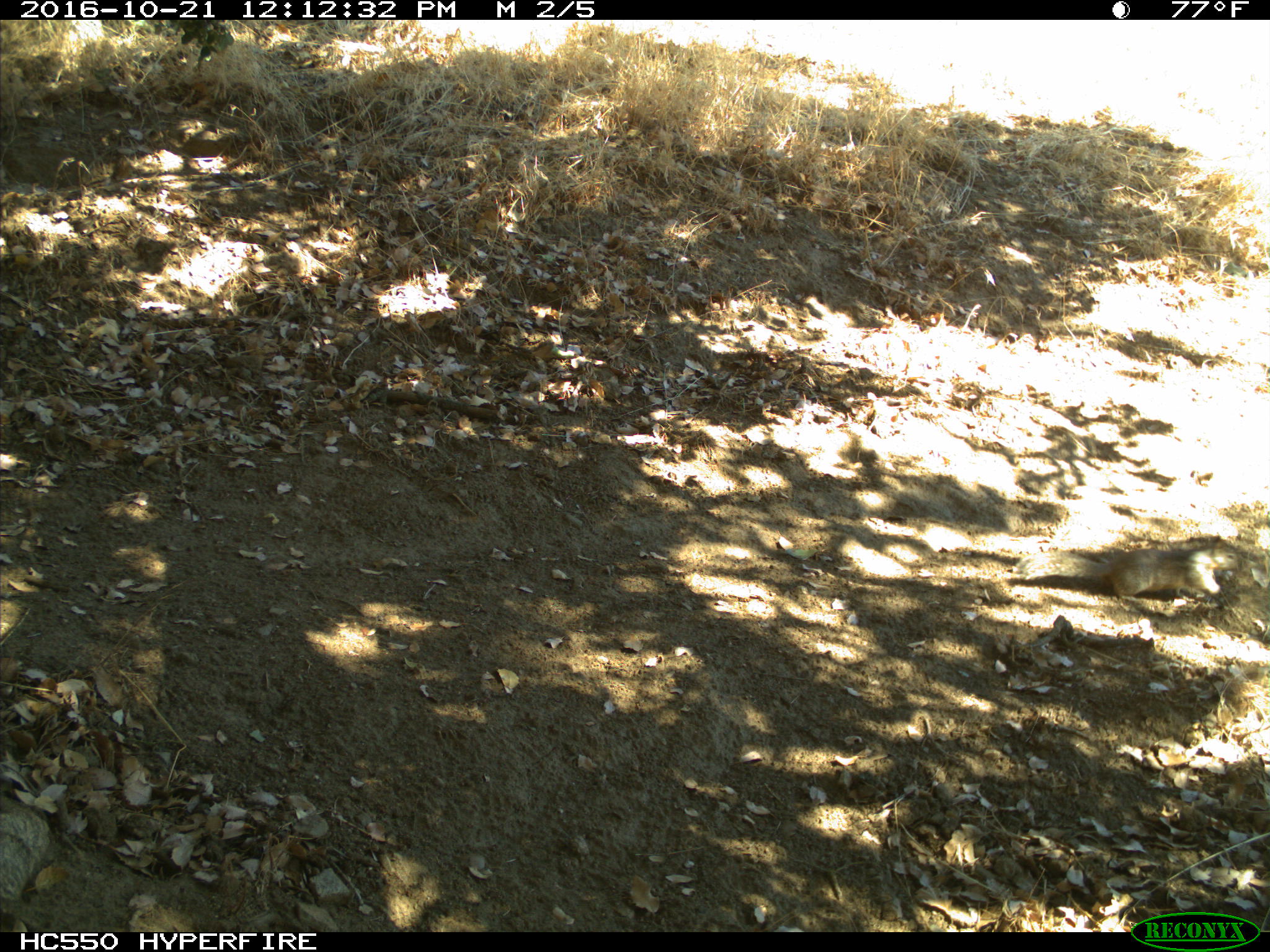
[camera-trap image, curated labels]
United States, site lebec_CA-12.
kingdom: Animalia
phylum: Chordata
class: Mammalia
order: Rodentia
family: Sciuridae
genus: Otospermophilus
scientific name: Otospermophilus beecheyi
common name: california ground squirrel